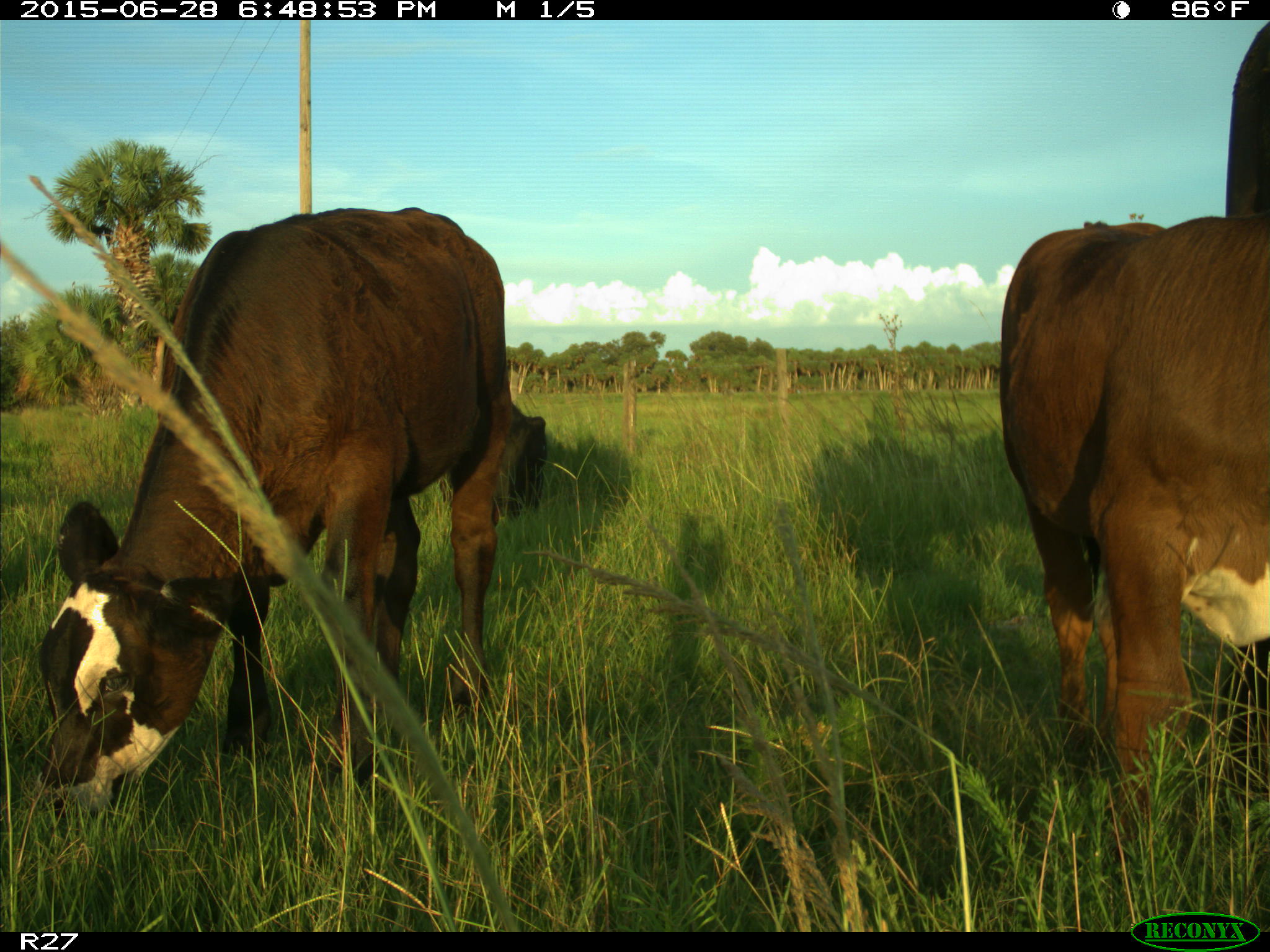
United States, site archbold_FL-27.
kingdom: Animalia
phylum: Chordata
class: Mammalia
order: Artiodactyla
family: Bovidae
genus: Bos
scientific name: Bos taurus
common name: domestic cow